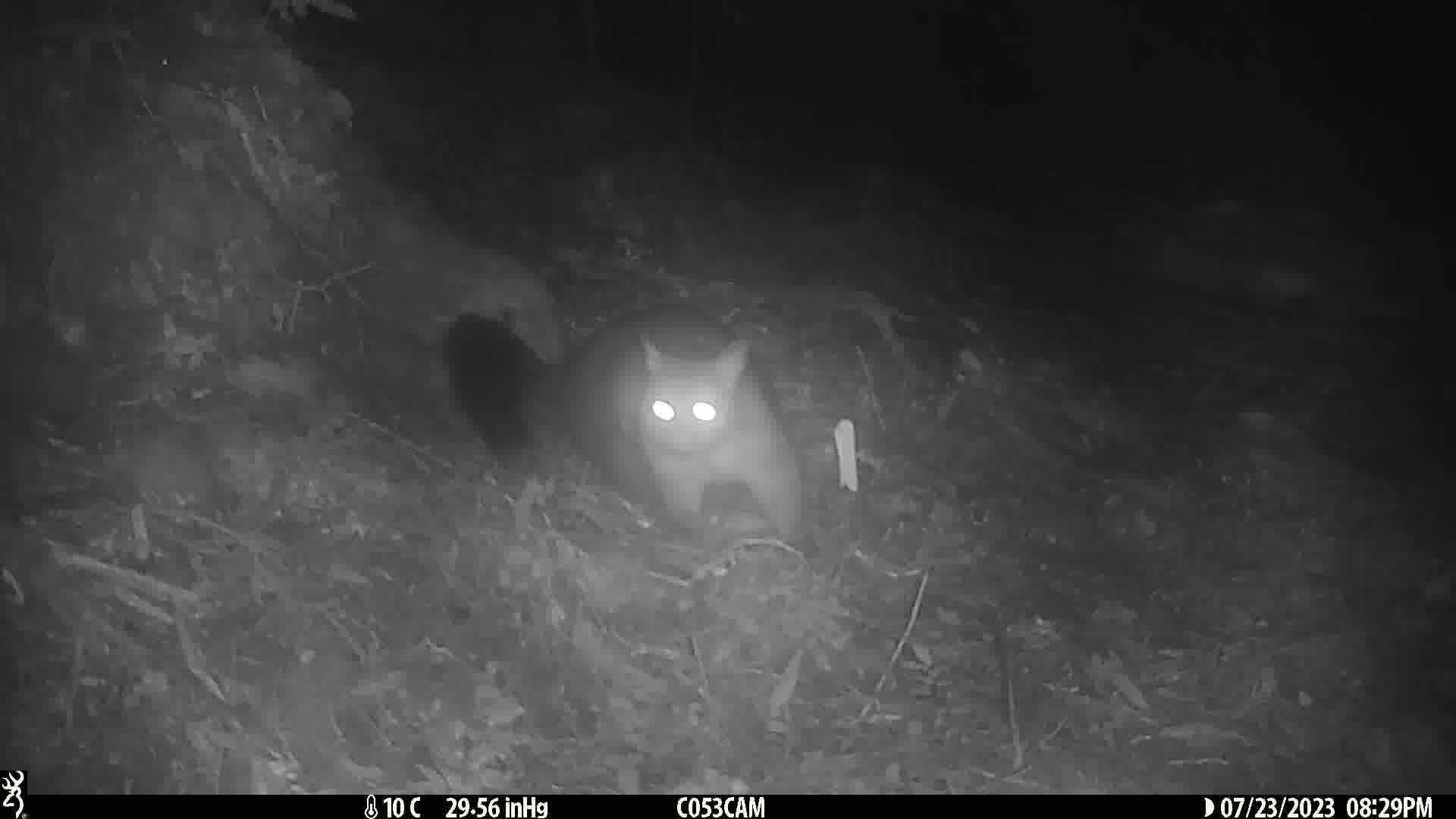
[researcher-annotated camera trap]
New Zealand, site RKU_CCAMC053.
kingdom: Animalia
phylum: Chordata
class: Mammalia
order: Diprotodontia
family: Phalangeridae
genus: Trichosurus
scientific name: Trichosurus vulpecula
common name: common brushtail possum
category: possum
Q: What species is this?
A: Possum (common brushtail possum) (Trichosurus vulpecula).